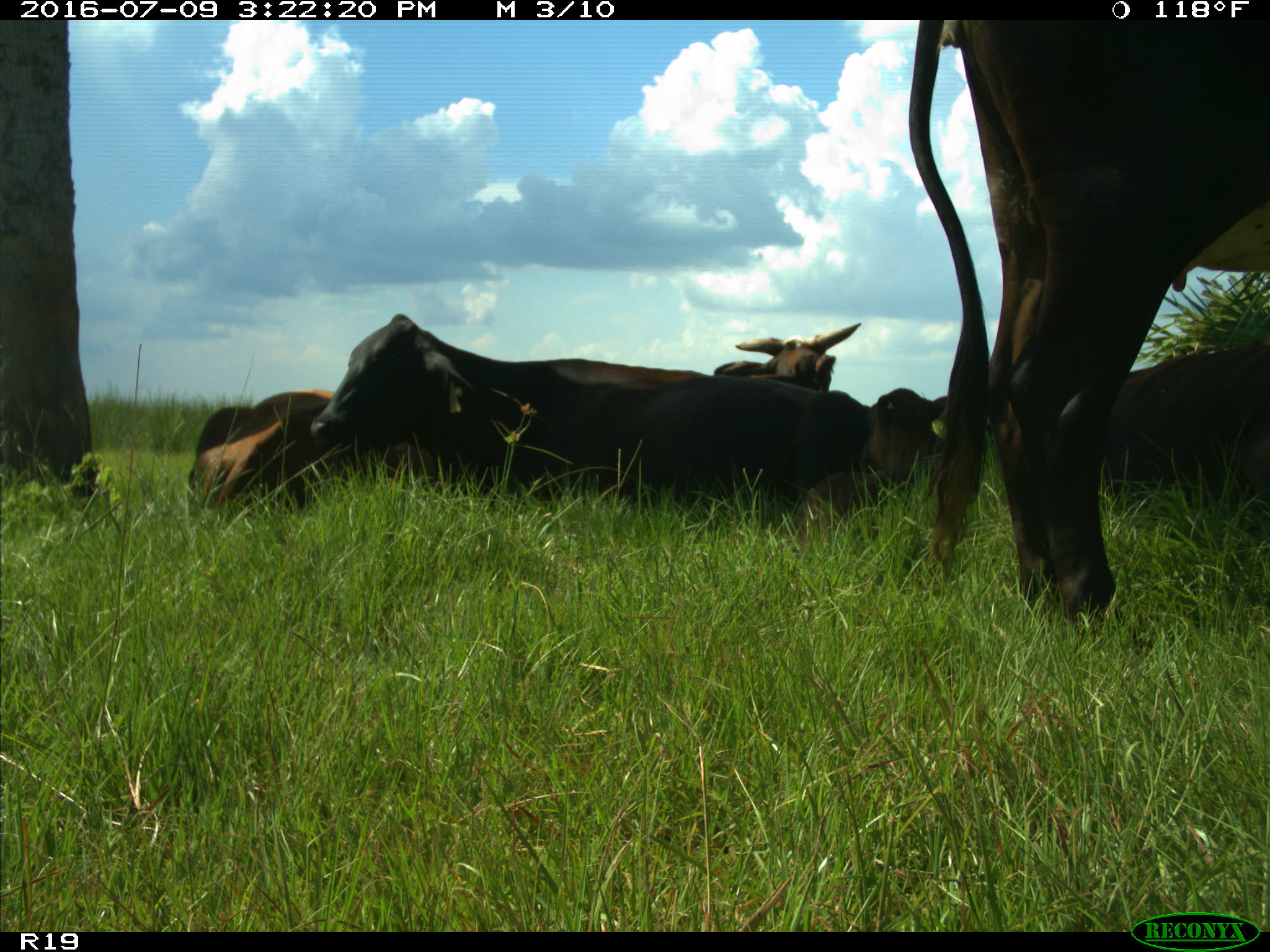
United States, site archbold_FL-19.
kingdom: Animalia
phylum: Chordata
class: Mammalia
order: Artiodactyla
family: Bovidae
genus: Bos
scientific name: Bos taurus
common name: domestic cow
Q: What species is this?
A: Bos taurus (domestic cow).